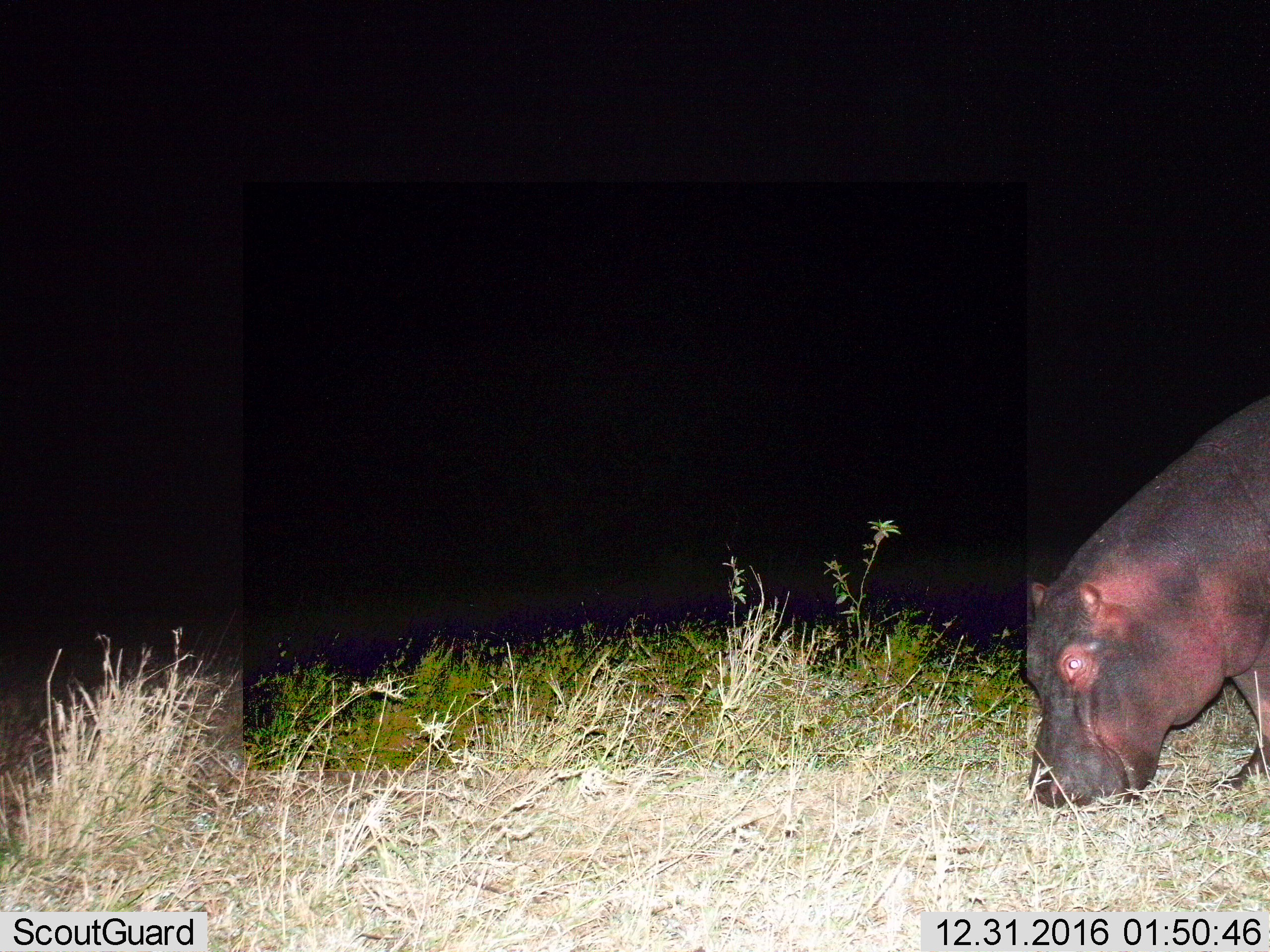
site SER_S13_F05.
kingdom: Animalia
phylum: Chordata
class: Mammalia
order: Artiodactyla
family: Hippopotamidae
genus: Hippopotamus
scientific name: Hippopotamus amphibius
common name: hippopotamus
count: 1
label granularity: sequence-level